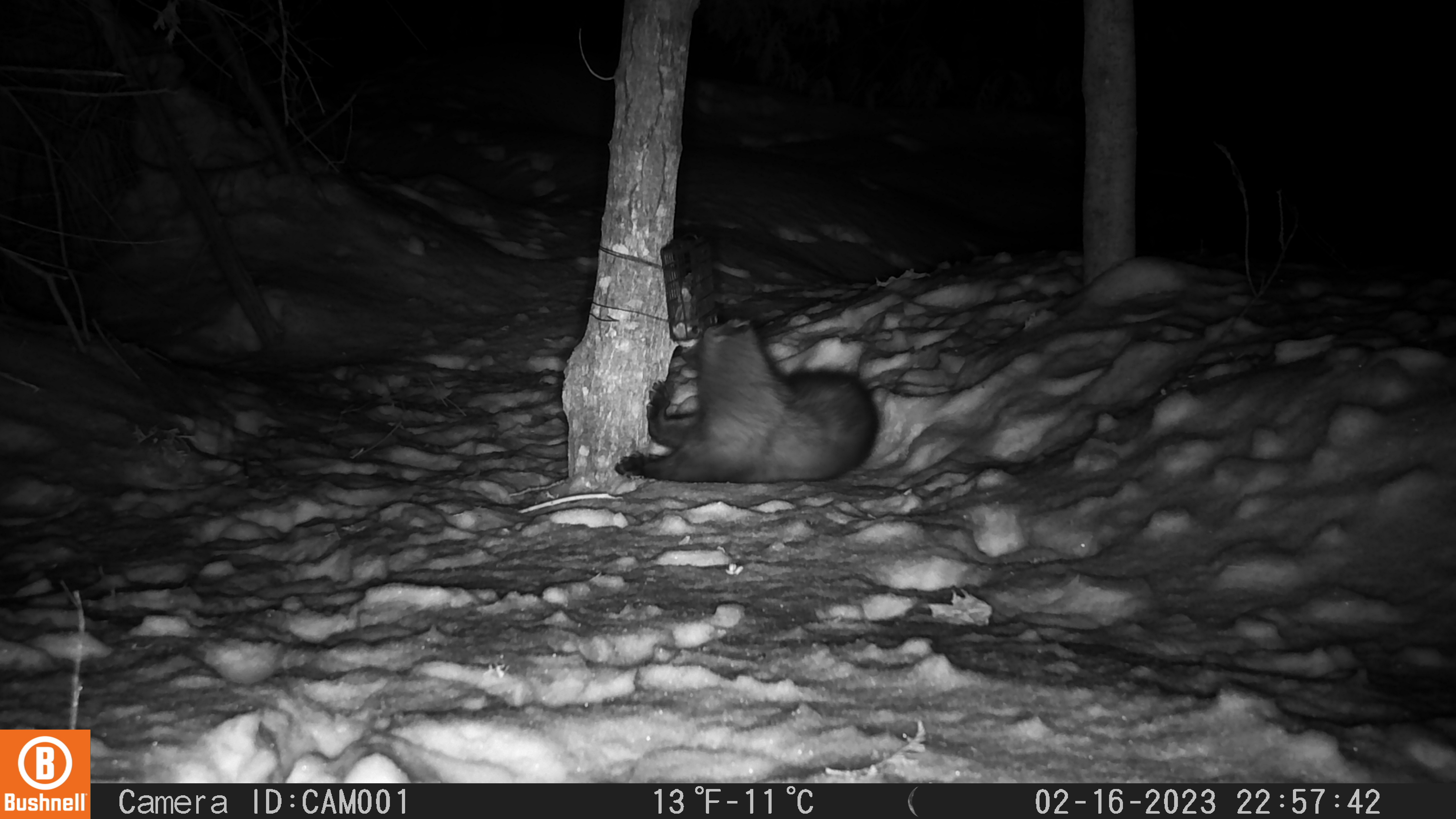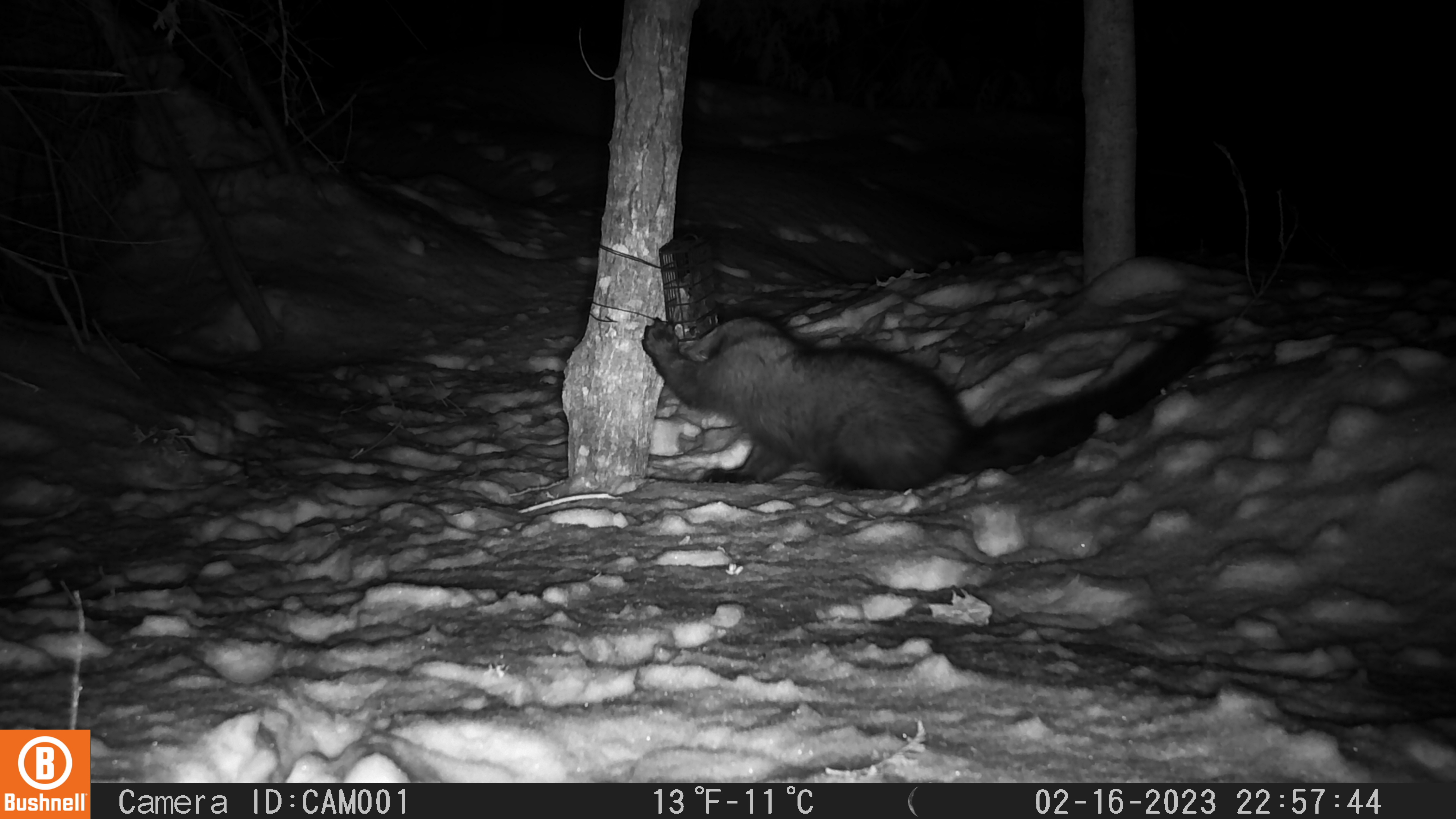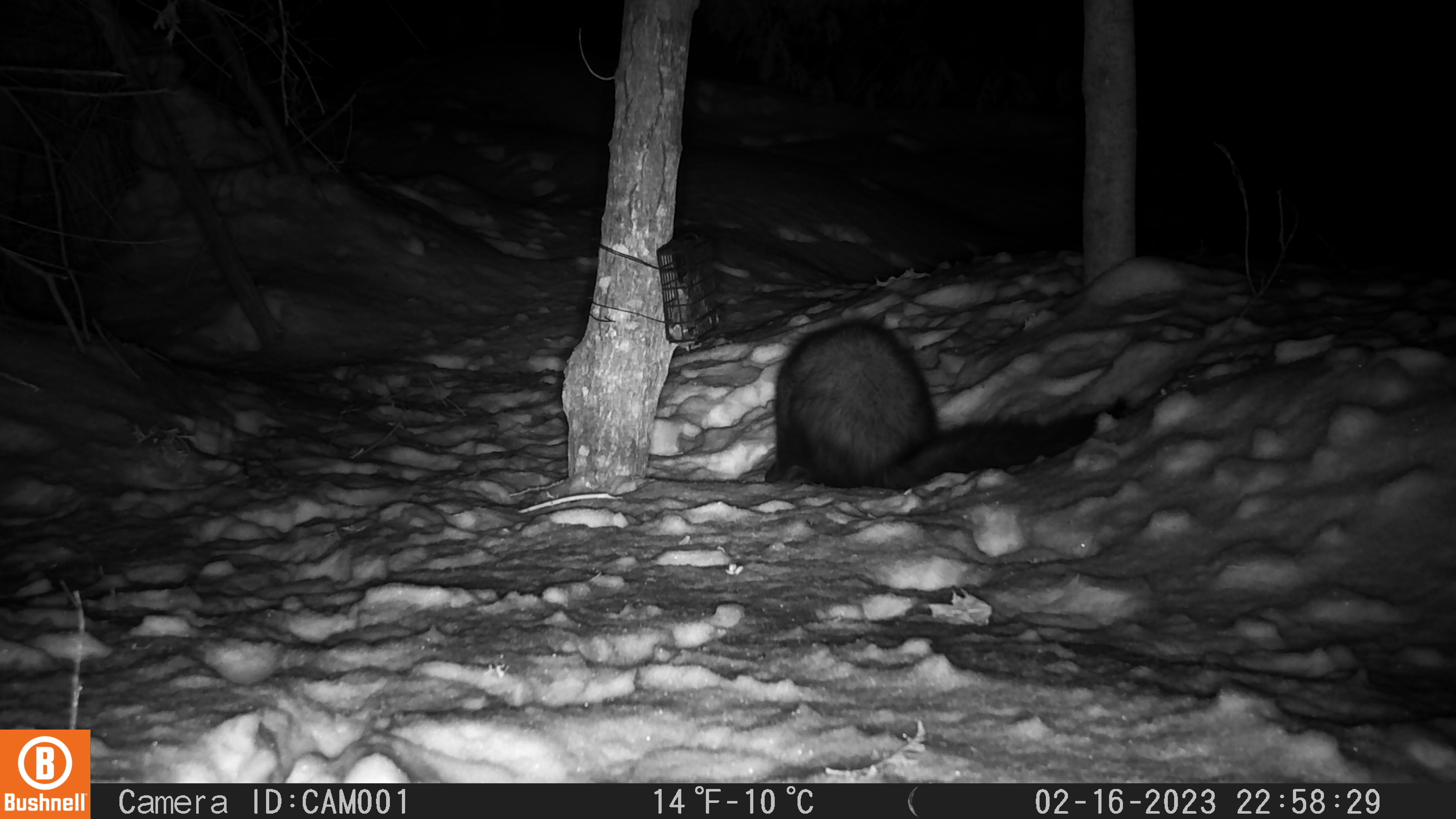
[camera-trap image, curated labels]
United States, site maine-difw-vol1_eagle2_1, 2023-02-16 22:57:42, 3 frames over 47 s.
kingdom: Animalia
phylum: Chordata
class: Mammalia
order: Carnivora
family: Mustelidae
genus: Pekania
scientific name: Pekania pennanti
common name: fisher